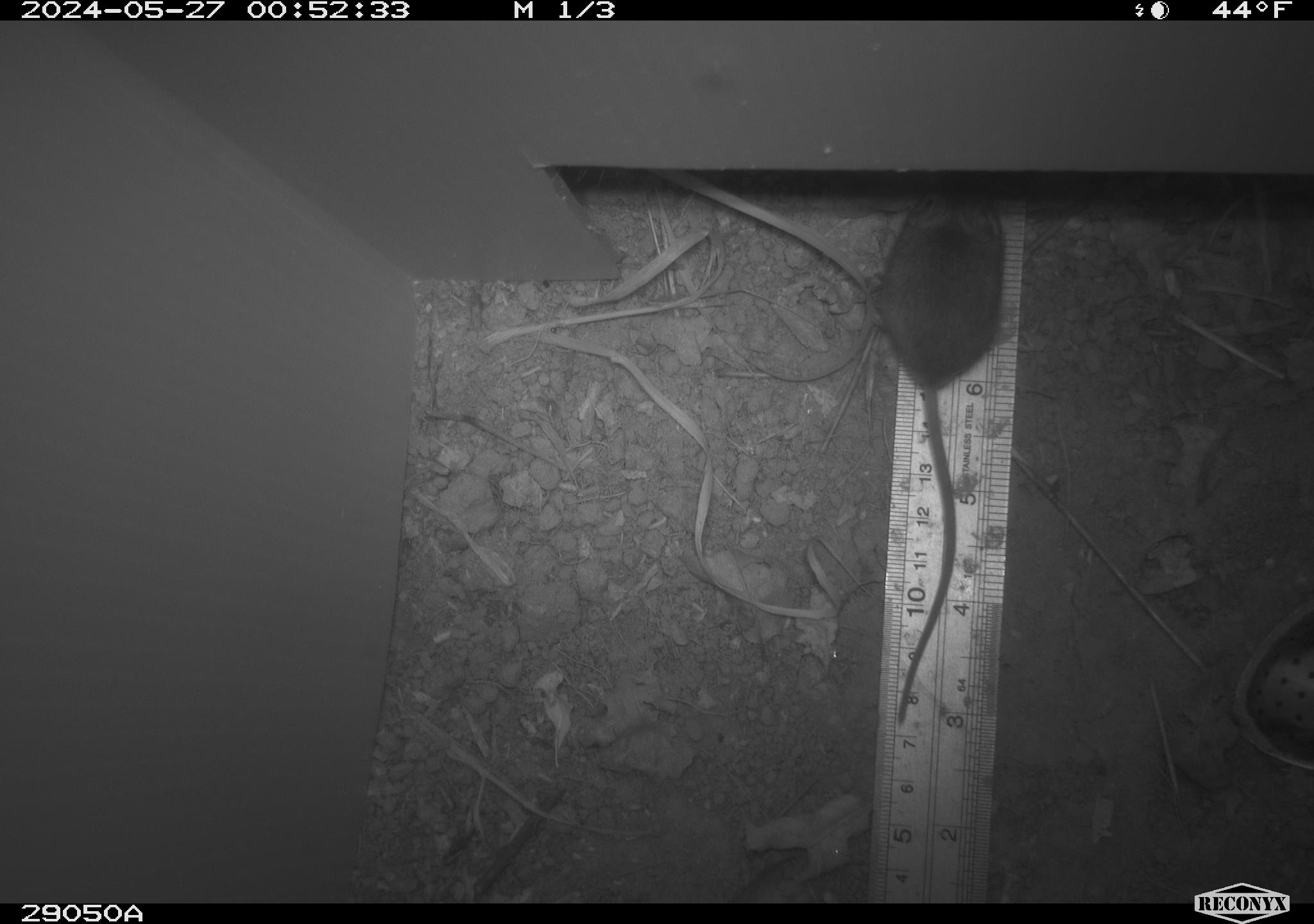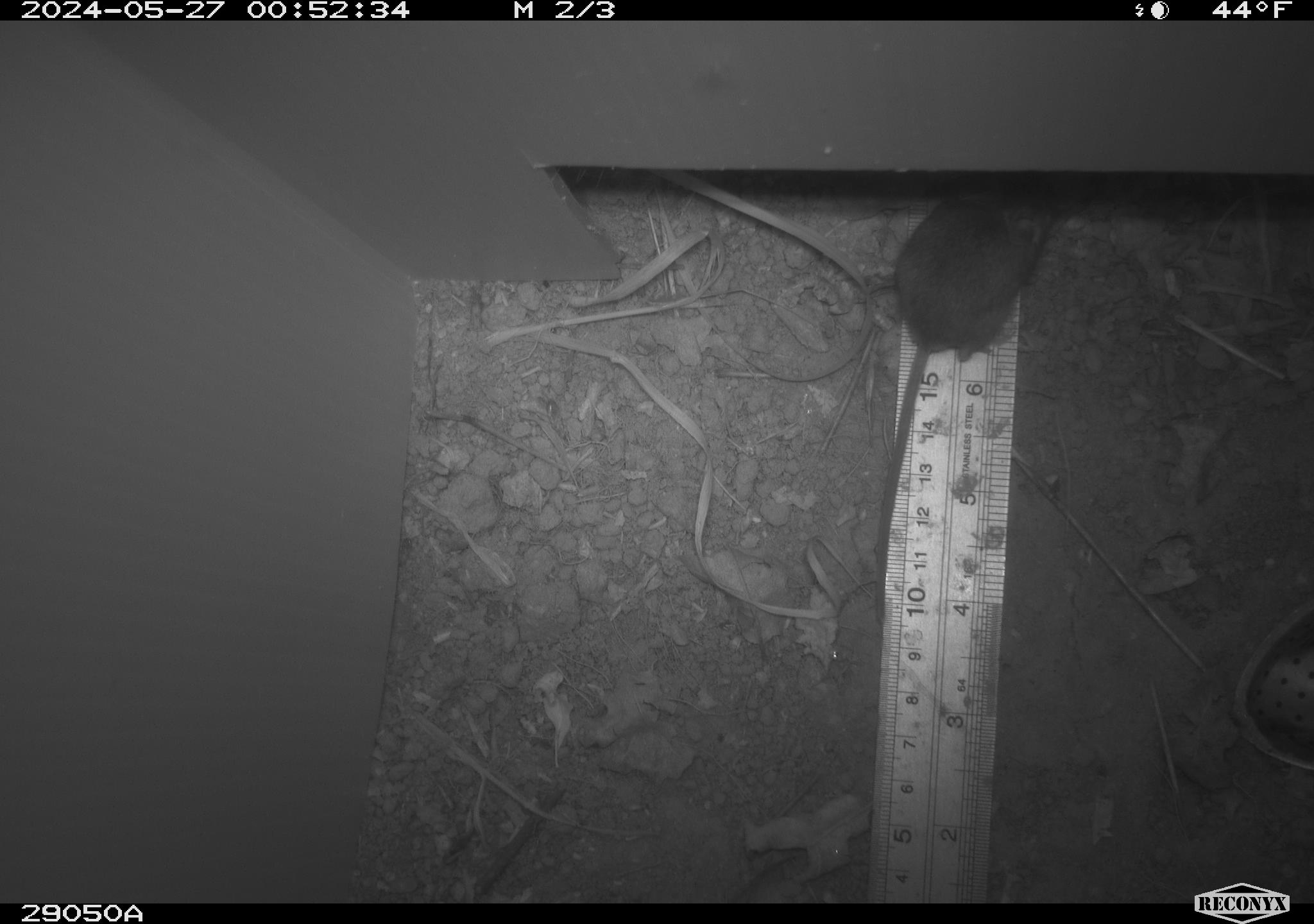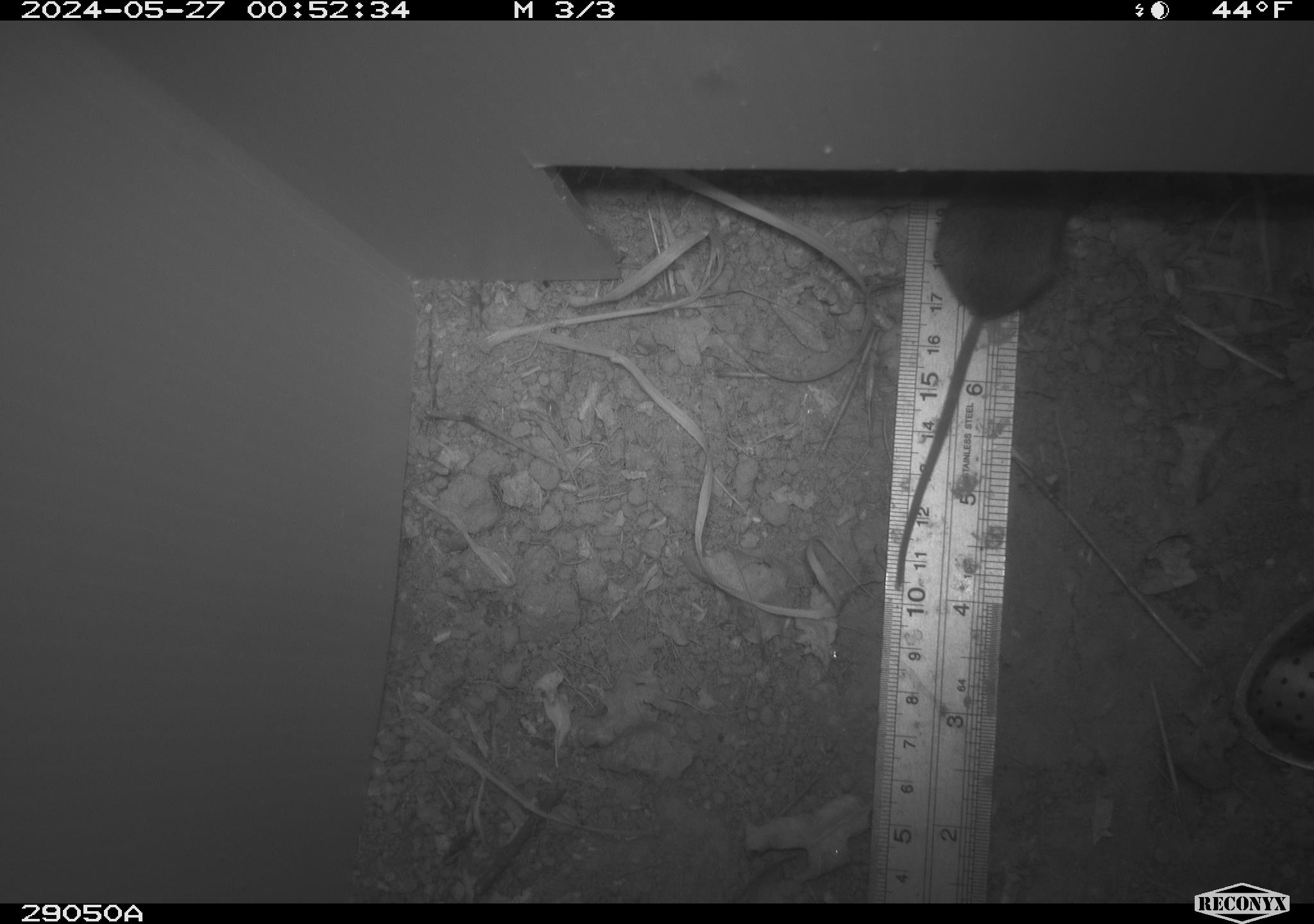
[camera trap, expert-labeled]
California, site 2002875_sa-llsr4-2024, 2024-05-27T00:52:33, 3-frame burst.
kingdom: Animalia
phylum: Chordata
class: Mammalia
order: Rodentia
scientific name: Rodentia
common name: mouse species